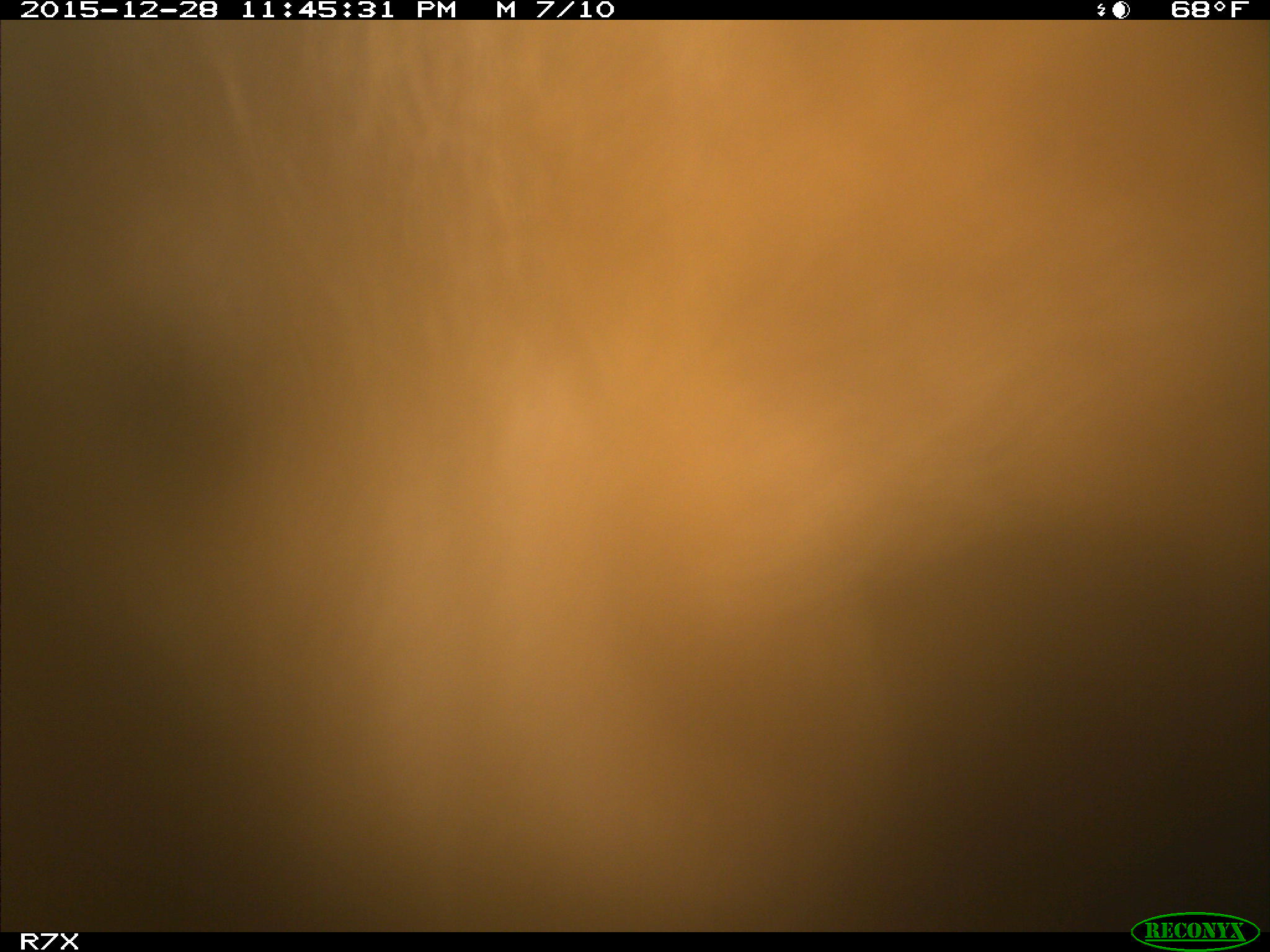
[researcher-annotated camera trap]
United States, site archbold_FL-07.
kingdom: Animalia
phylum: Chordata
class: Mammalia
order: Artiodactyla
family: Bovidae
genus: Bos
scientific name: Bos taurus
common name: domestic cow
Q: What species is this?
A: Bos taurus (domestic cow).